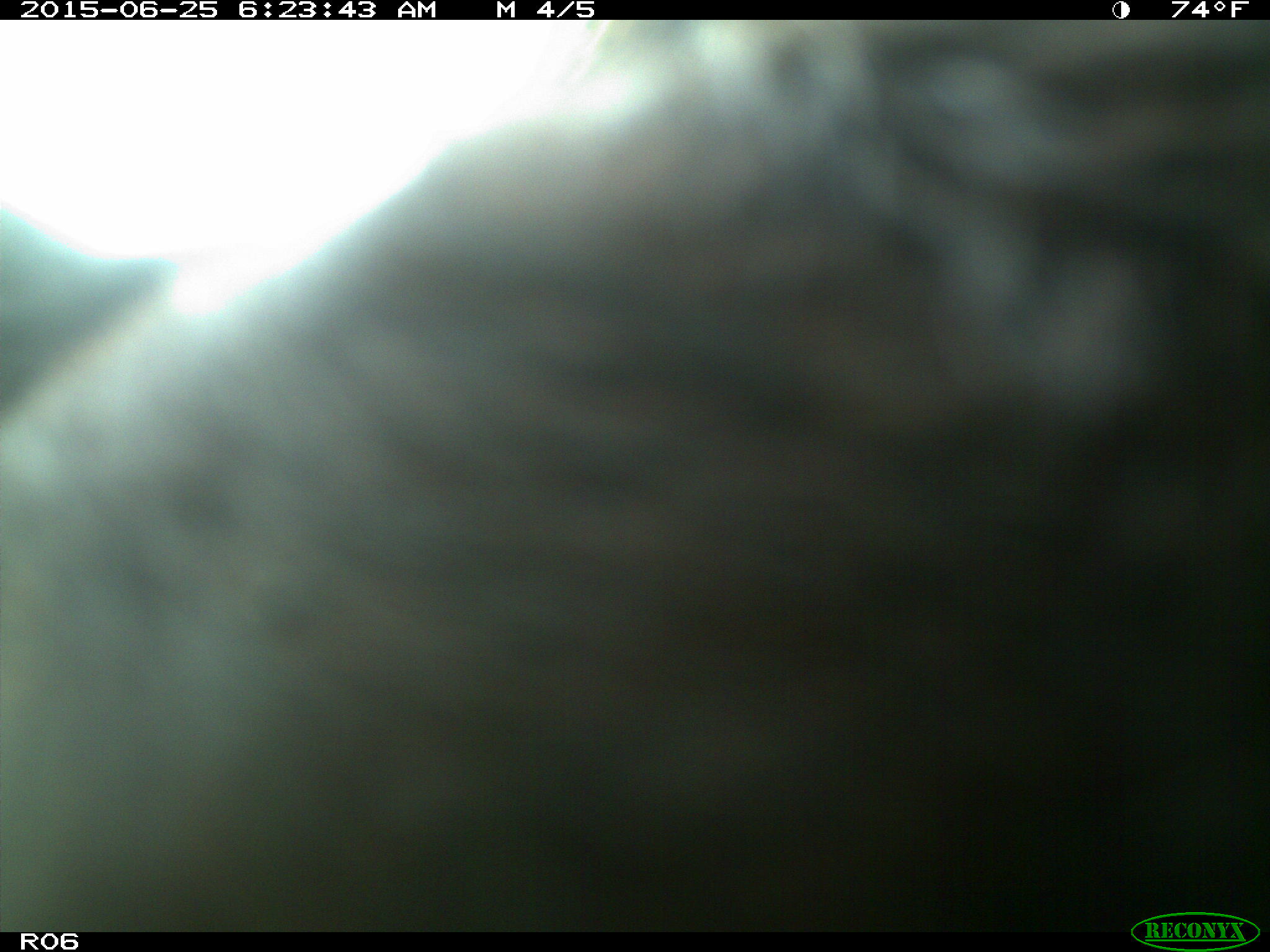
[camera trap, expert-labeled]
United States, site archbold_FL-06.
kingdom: Animalia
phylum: Chordata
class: Mammalia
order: Artiodactyla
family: Bovidae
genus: Bos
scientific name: Bos taurus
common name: domestic cow